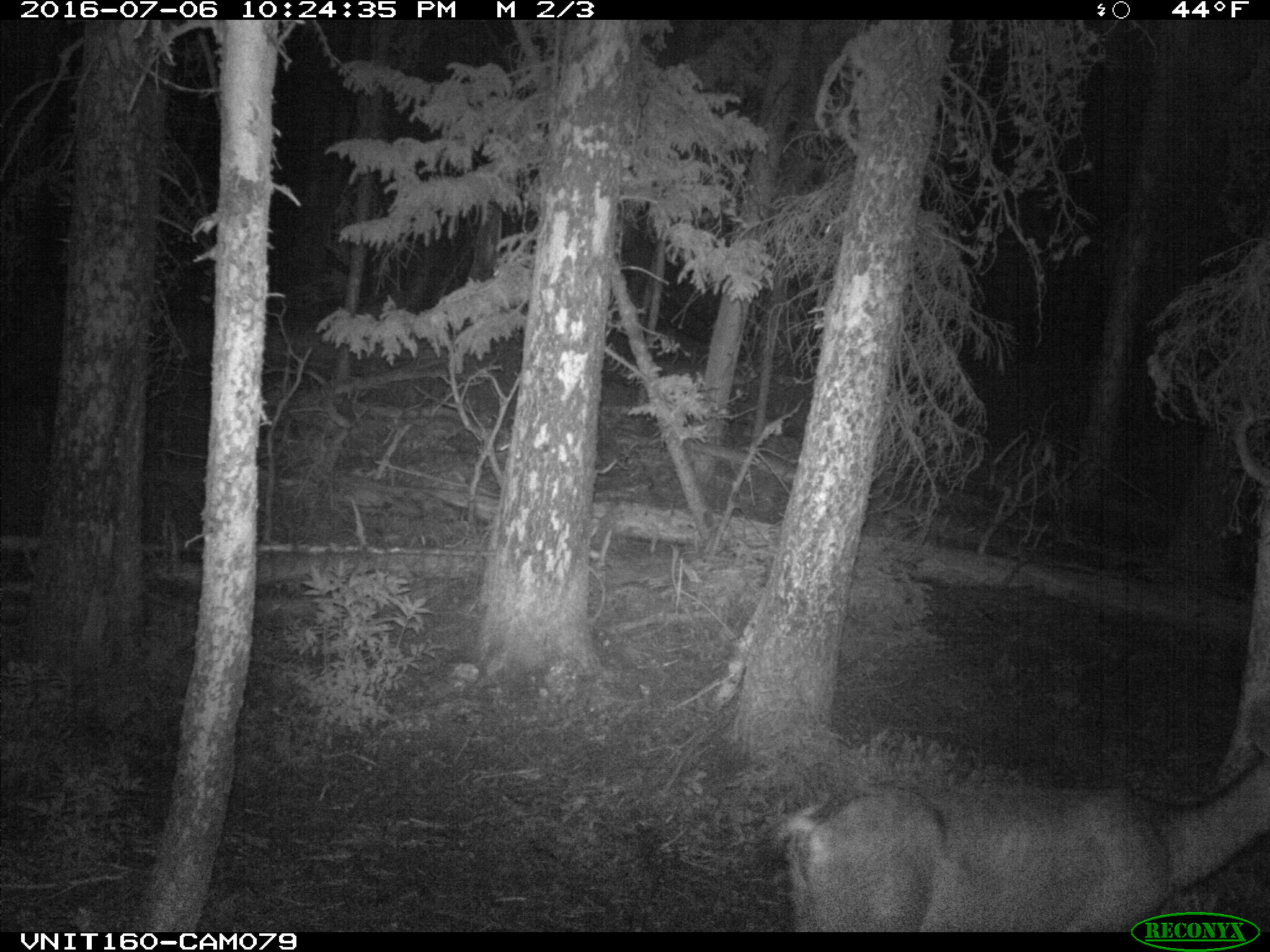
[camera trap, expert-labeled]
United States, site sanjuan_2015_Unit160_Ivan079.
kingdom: Animalia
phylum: Chordata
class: Mammalia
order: Artiodactyla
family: Cervidae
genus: Odocoileus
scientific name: Odocoileus hemionus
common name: mule deer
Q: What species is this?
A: Odocoileus hemionus (mule deer).